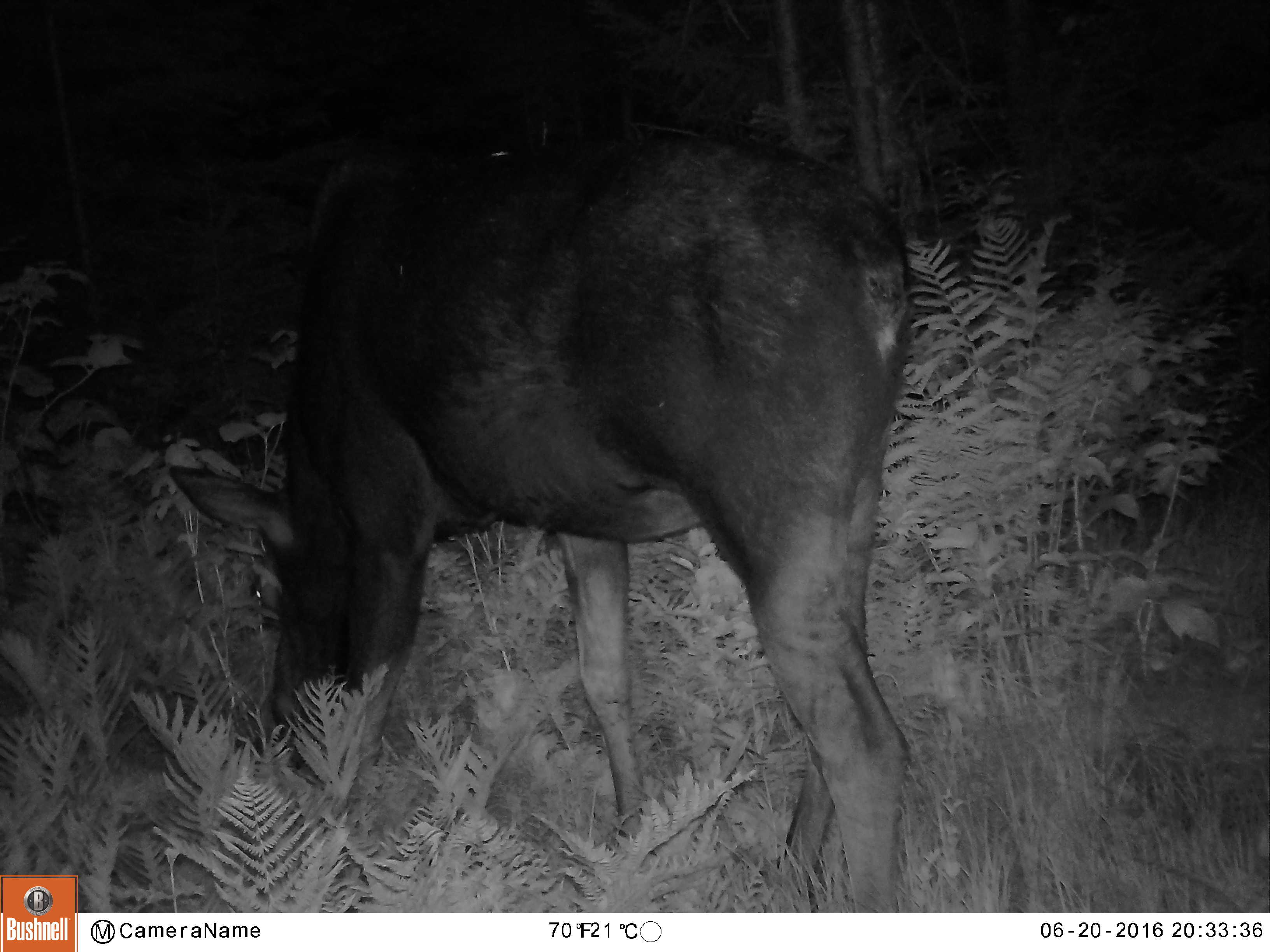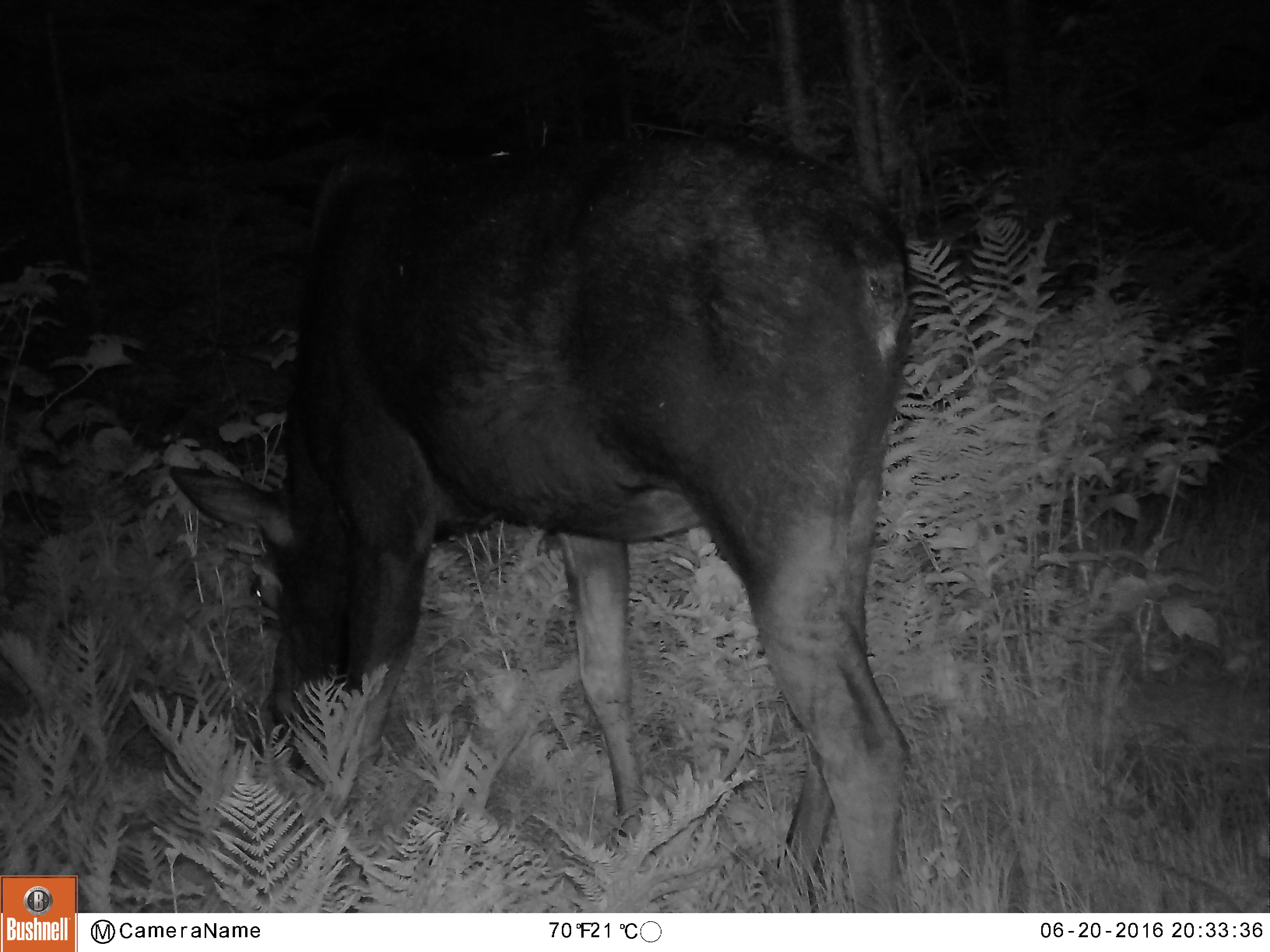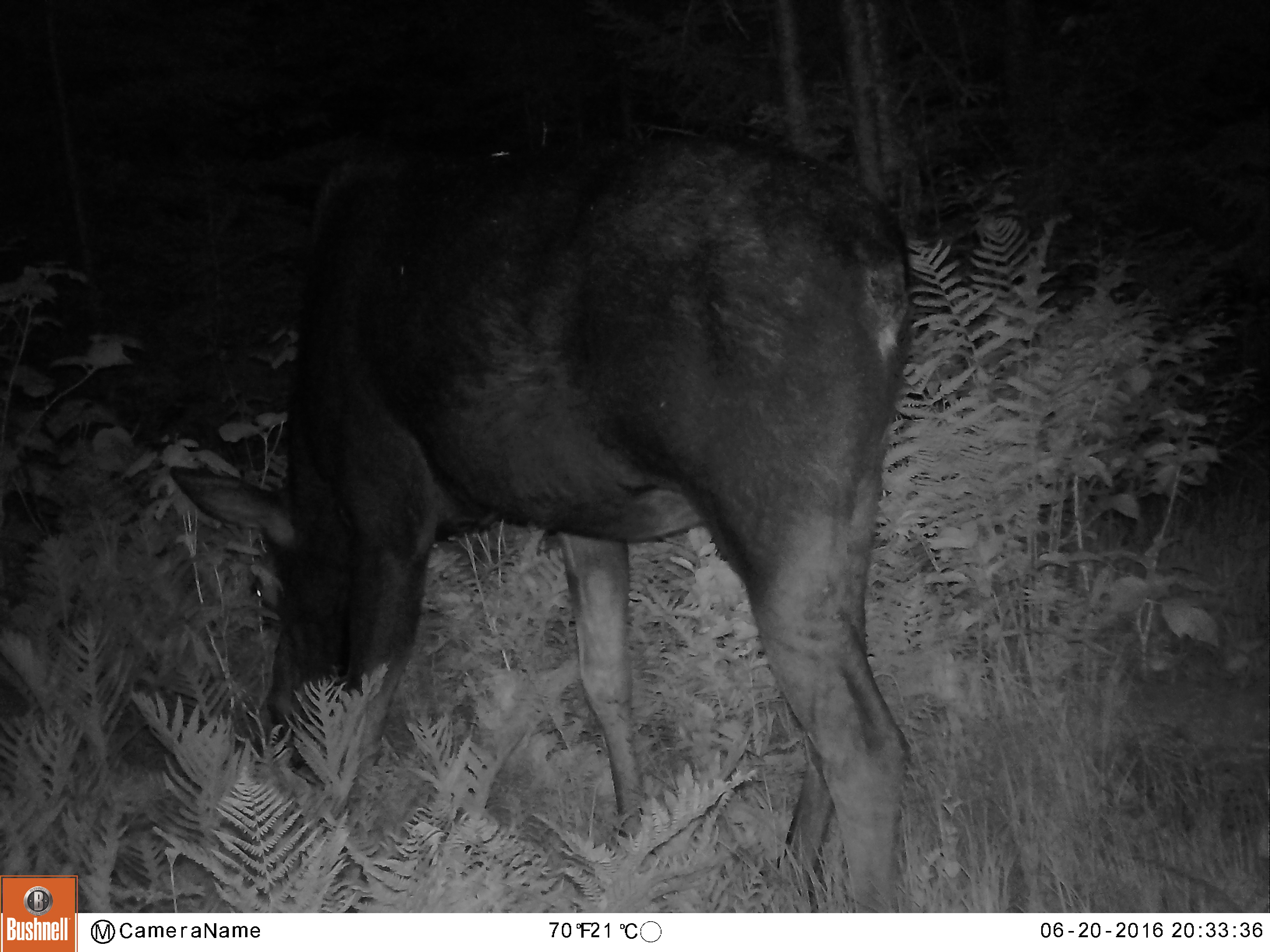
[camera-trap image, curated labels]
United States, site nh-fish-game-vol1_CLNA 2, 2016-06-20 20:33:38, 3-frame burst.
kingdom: Animalia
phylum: Chordata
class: Mammalia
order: Artiodactyla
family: Cervidae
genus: Alces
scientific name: Alces alces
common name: moose